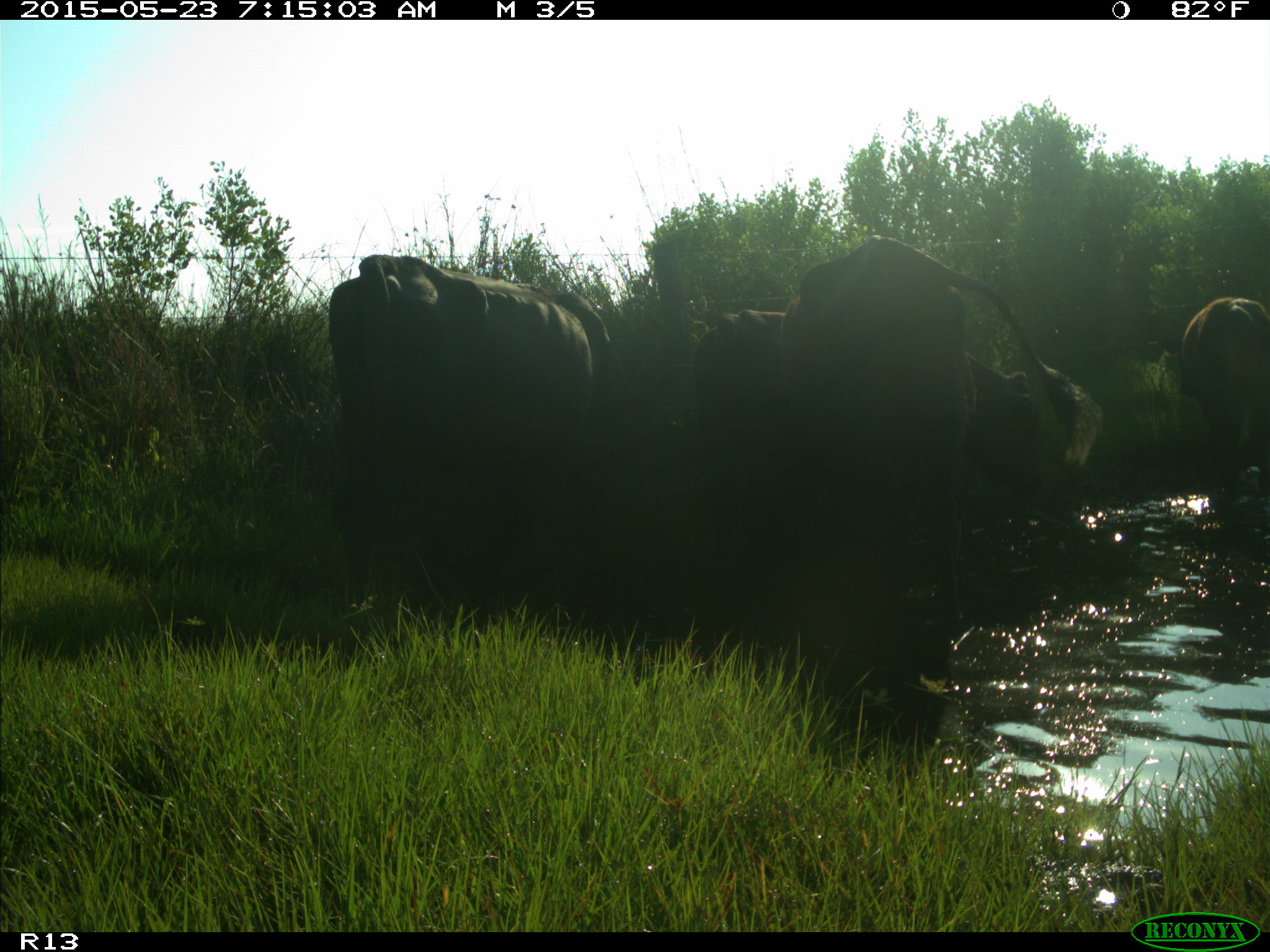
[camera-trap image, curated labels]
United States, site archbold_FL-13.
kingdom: Animalia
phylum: Chordata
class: Mammalia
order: Artiodactyla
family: Bovidae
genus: Bos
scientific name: Bos taurus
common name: domestic cow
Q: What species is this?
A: Bos taurus (domestic cow).